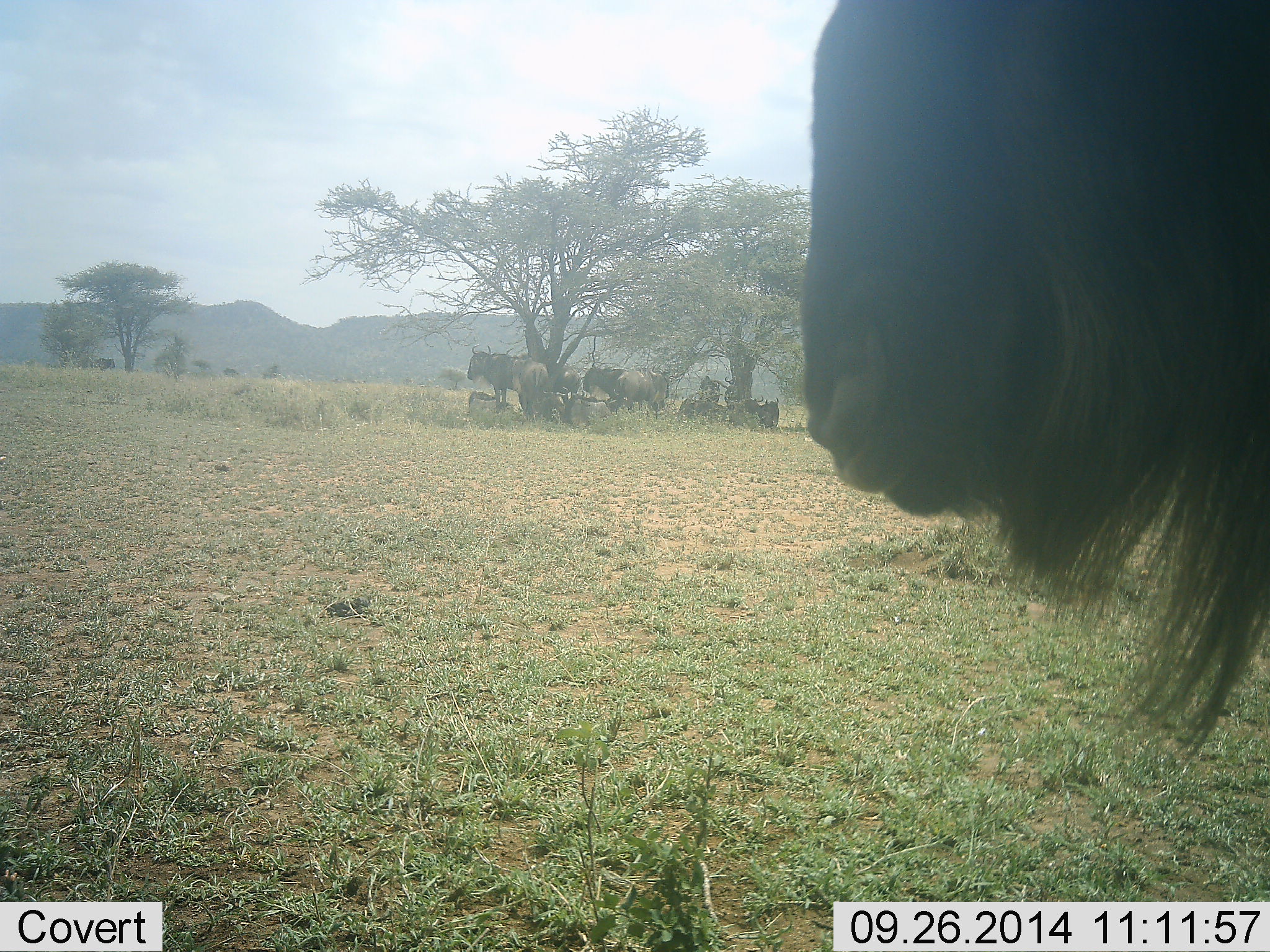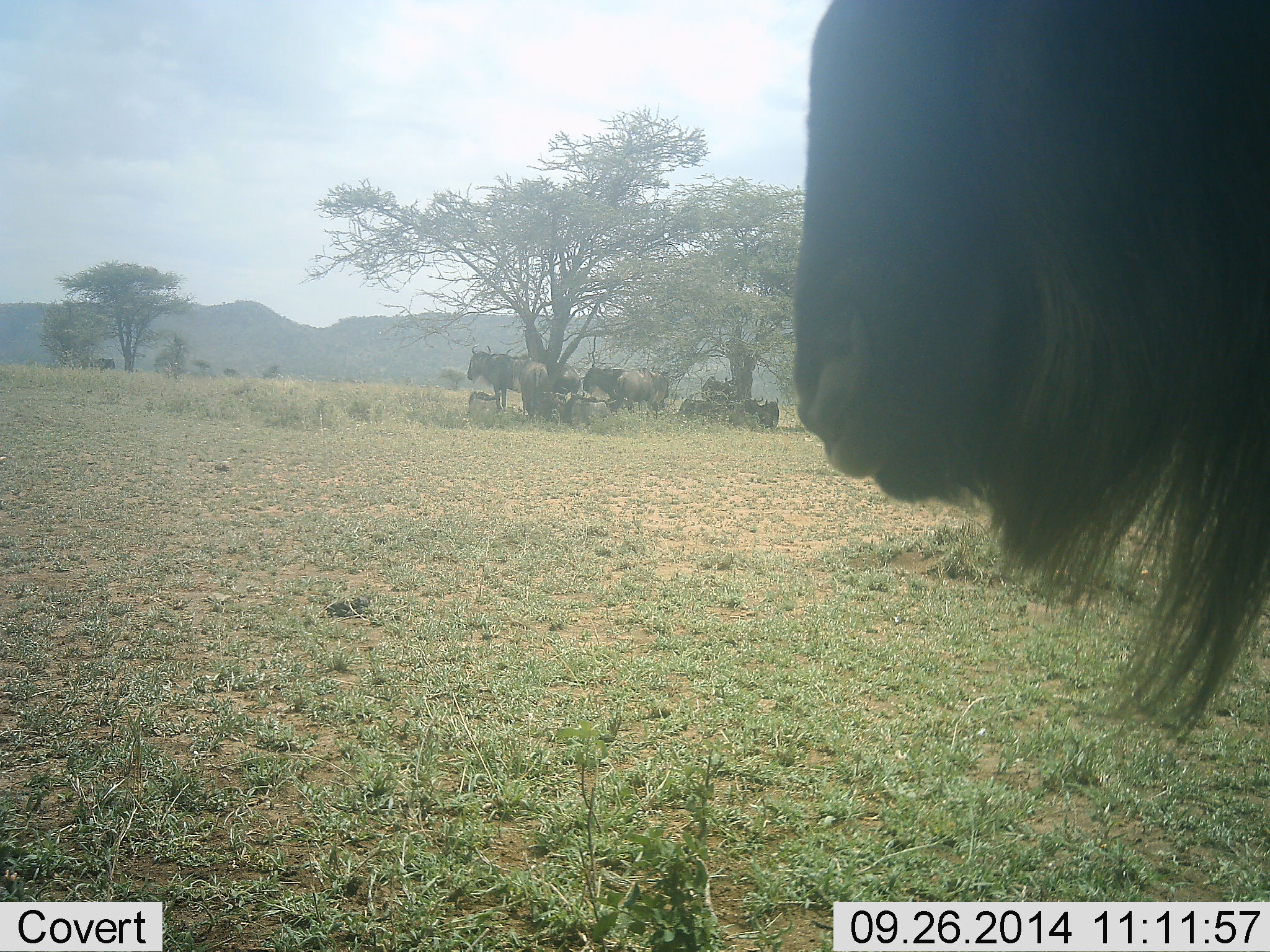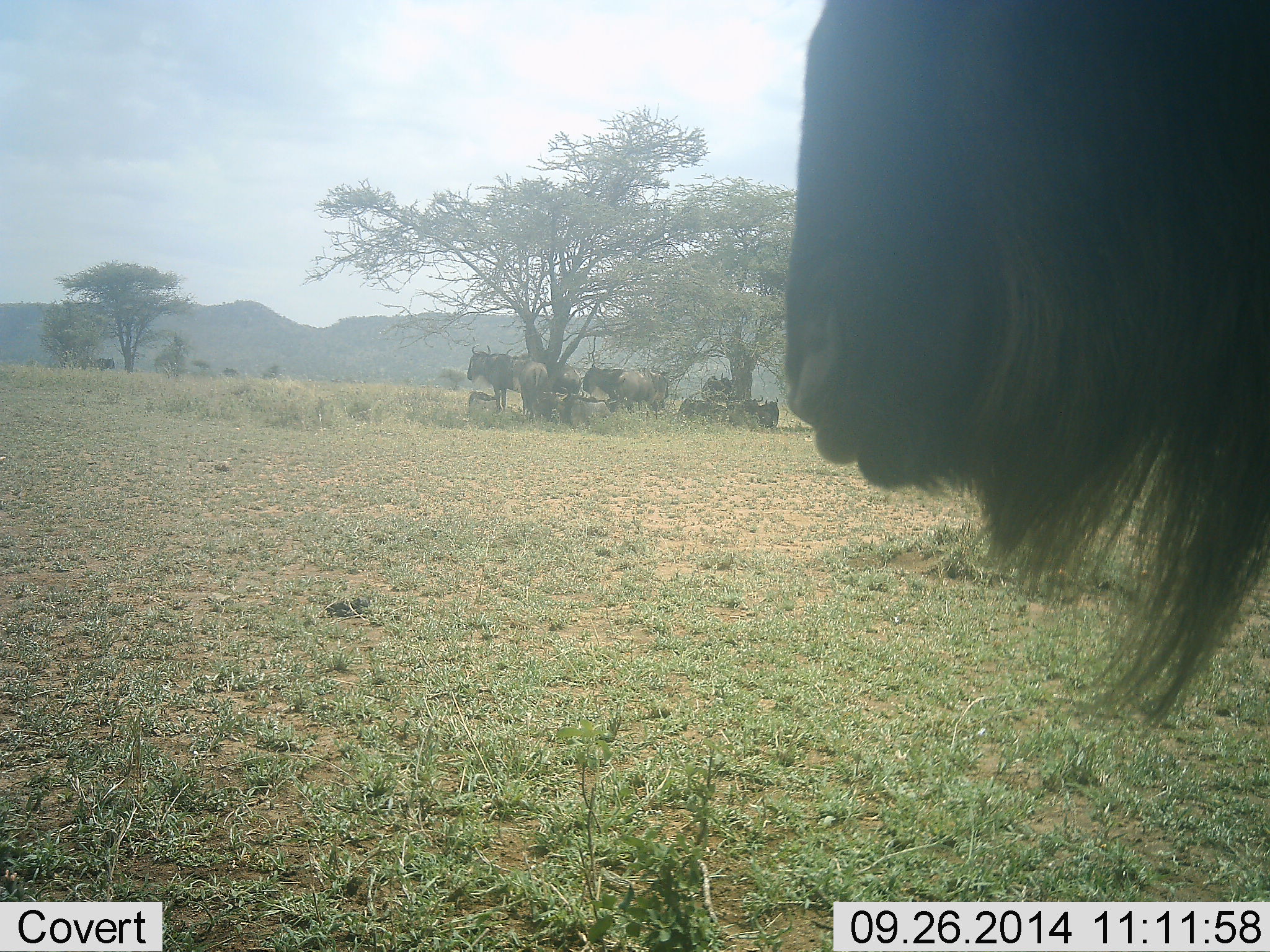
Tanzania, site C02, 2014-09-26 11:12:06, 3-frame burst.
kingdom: Animalia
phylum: Chordata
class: Mammalia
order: Artiodactyla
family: Bovidae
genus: Connochaetes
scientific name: Connochaetes taurinus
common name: blue wildebeest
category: wildebeest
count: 10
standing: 100%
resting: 90%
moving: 0%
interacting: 0%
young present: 0%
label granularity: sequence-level